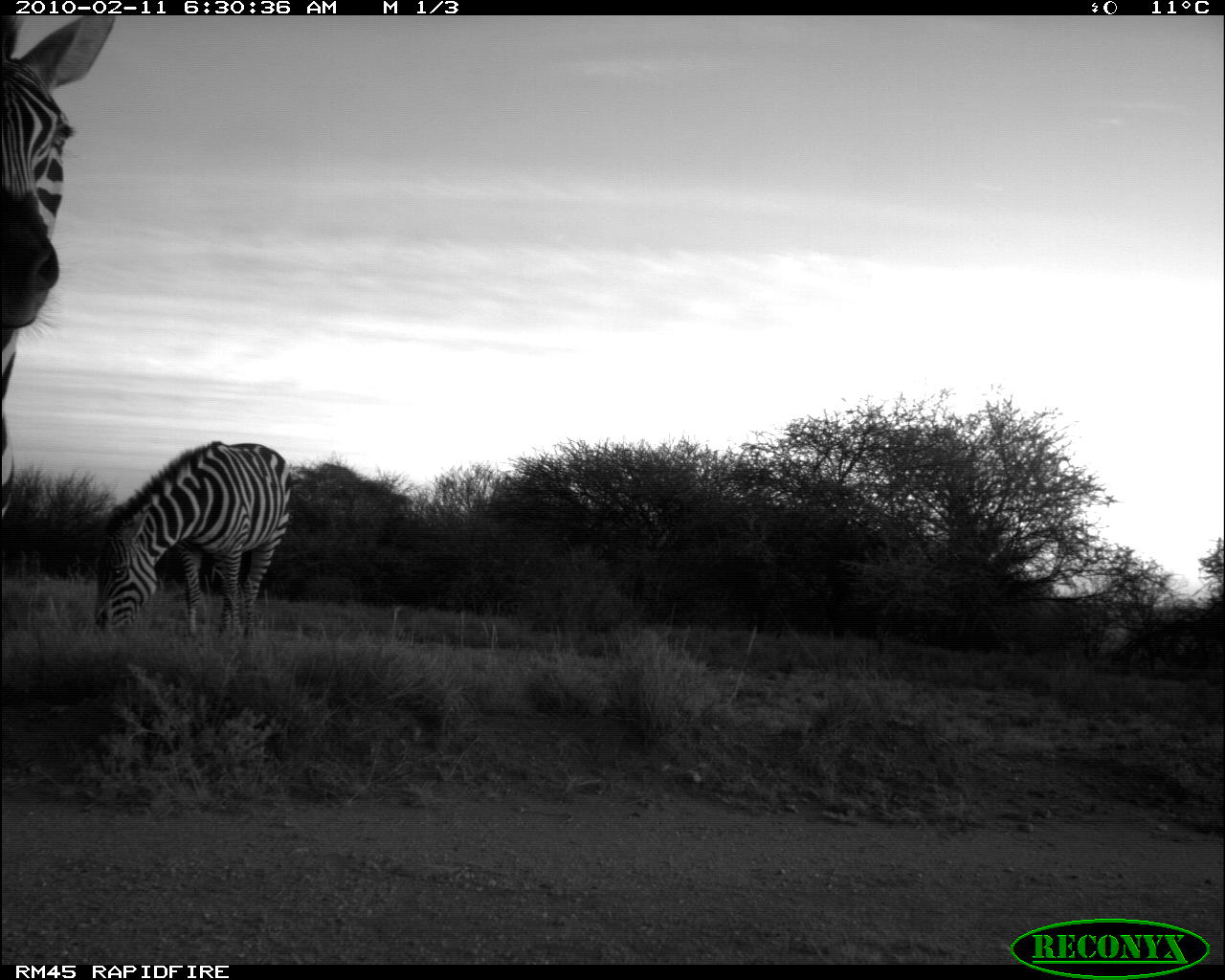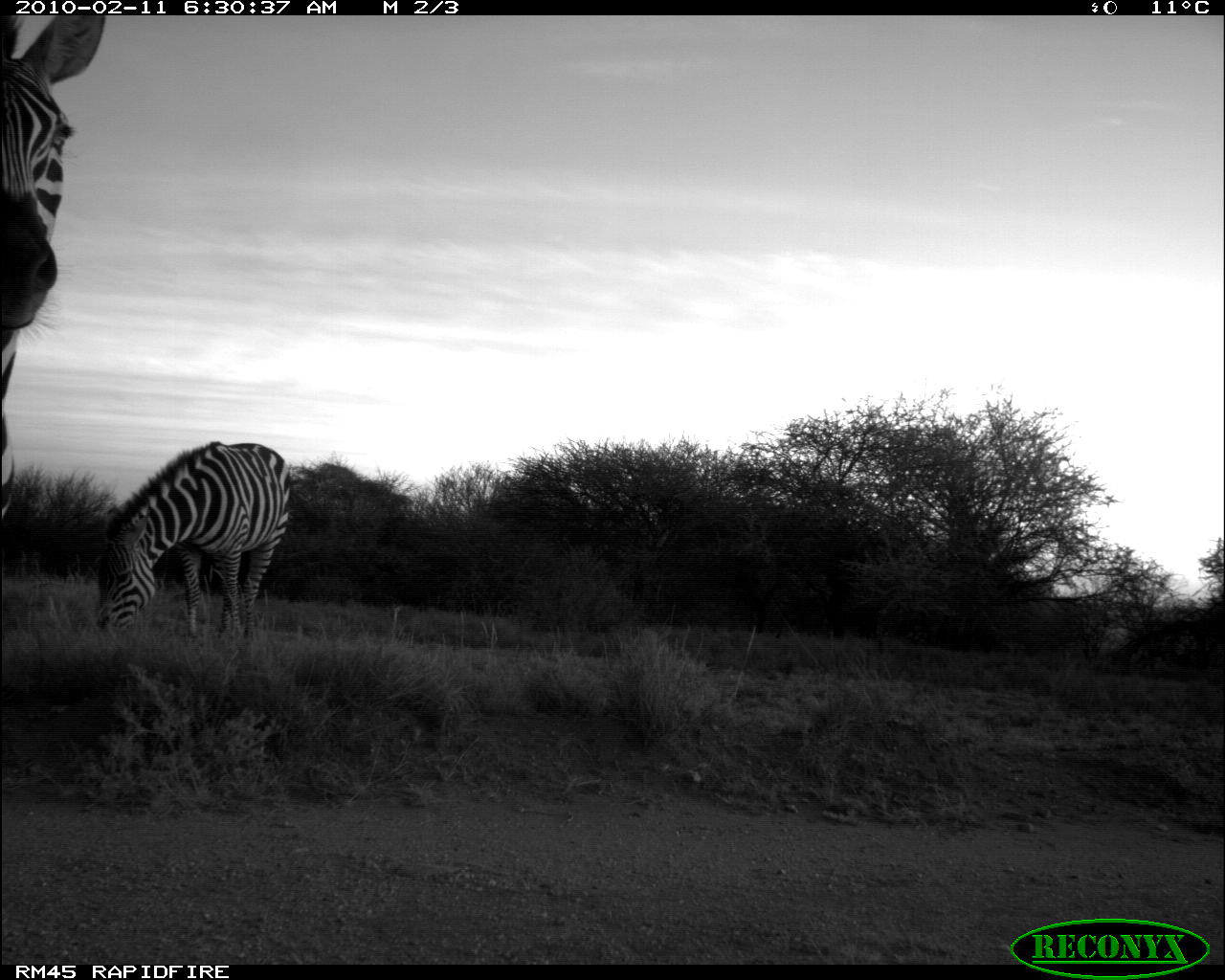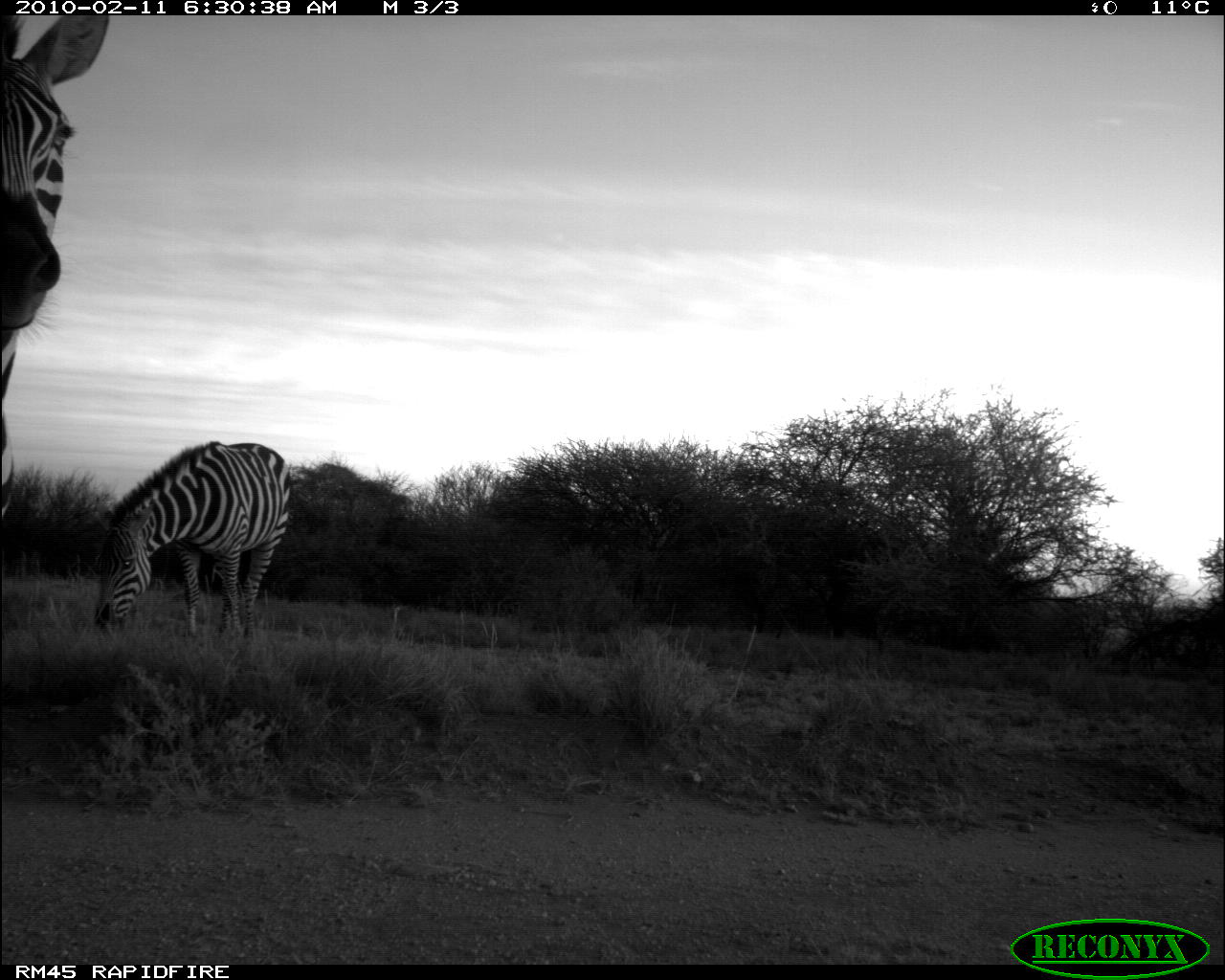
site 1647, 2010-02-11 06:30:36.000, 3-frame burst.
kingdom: Animalia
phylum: Chordata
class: Mammalia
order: Perissodactyla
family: Equidae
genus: Equus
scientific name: Equus quagga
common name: plains zebra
Equus quagga (plains zebra), count 2.